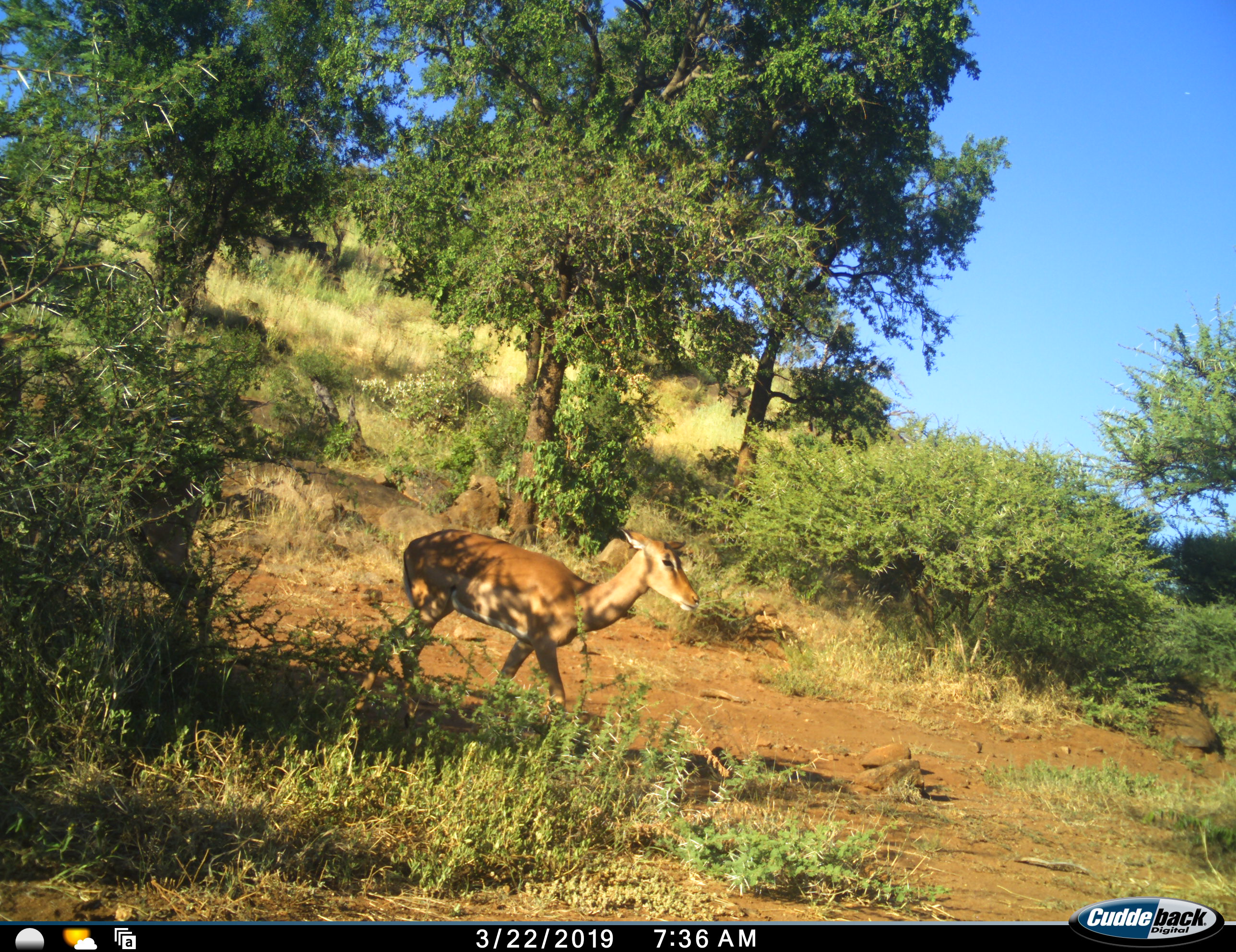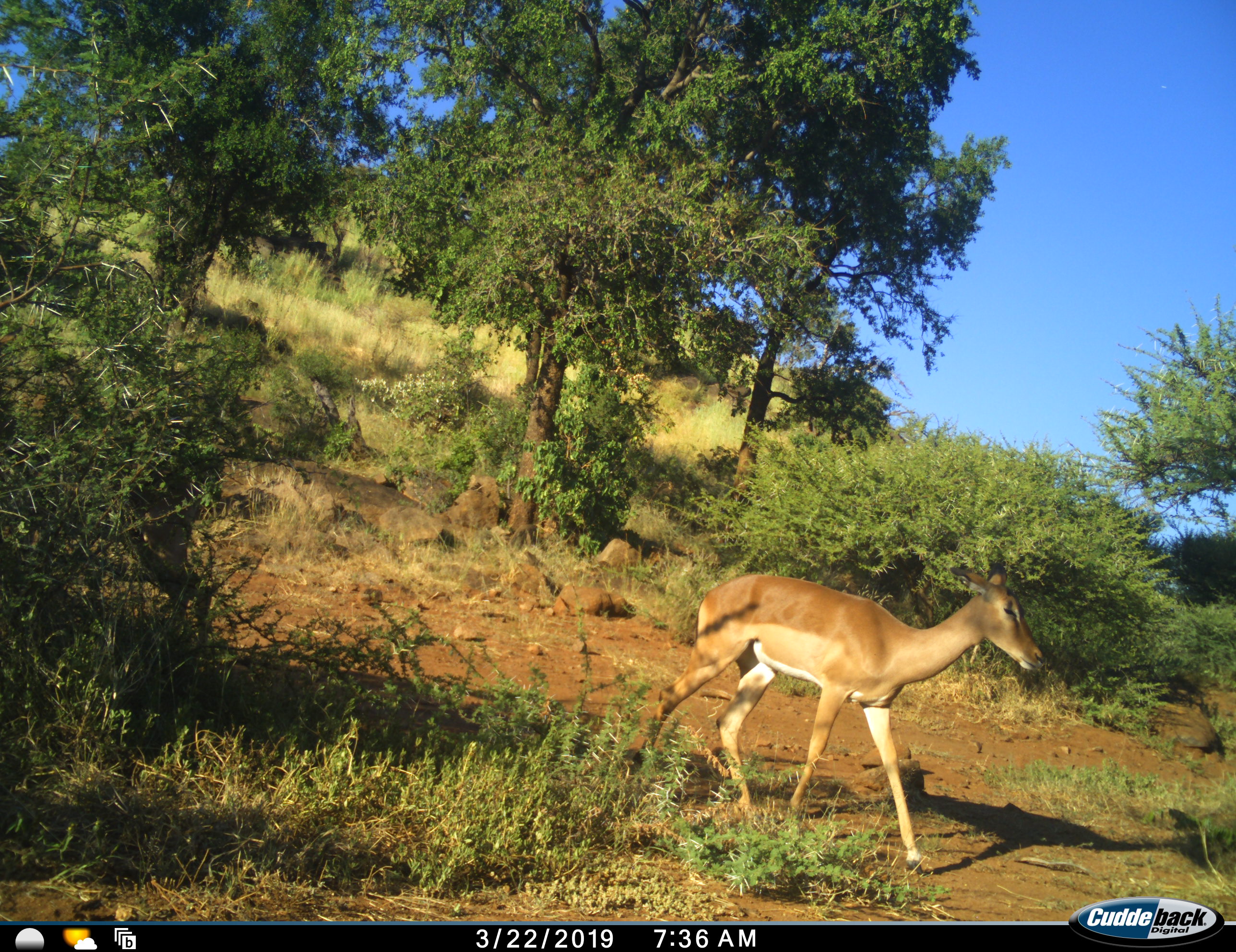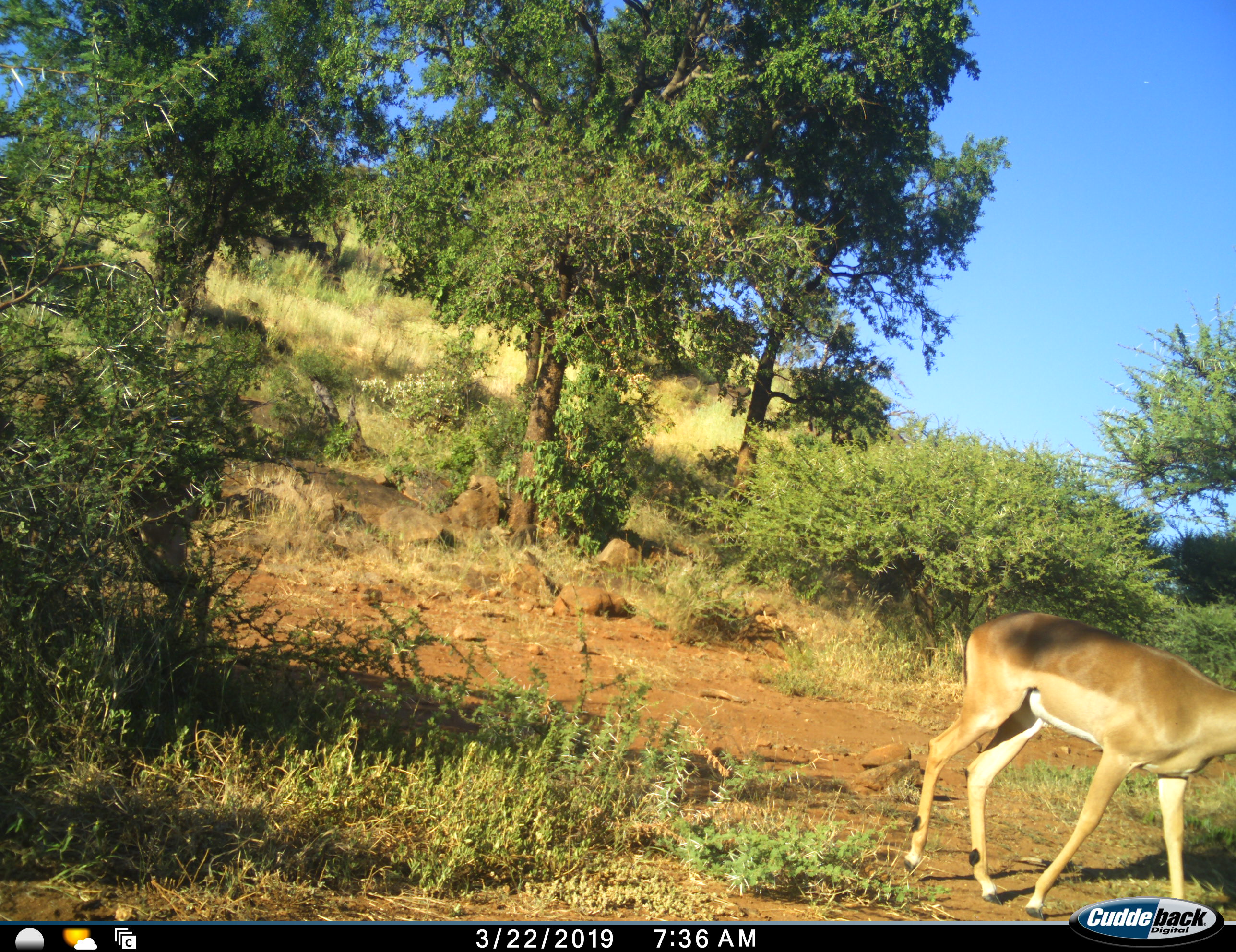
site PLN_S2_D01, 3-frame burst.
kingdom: Animalia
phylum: Chordata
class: Mammalia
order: Artiodactyla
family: Bovidae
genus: Aepyceros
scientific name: Aepyceros melampus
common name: impala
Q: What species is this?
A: Impala (Aepyceros melampus).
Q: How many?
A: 1.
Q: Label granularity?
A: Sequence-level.